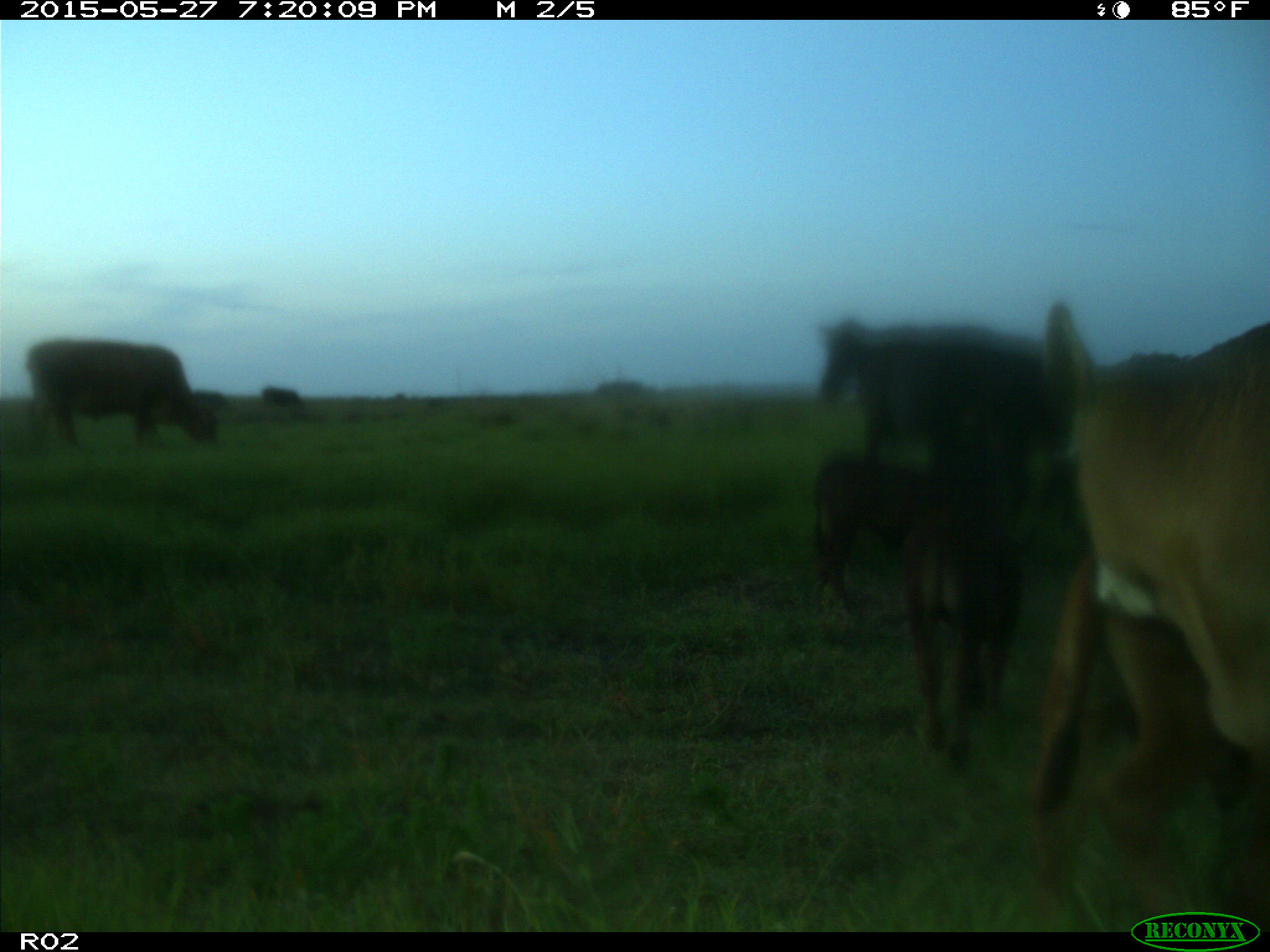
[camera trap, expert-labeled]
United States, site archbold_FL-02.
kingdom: Animalia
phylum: Chordata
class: Mammalia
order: Artiodactyla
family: Bovidae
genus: Bos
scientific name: Bos taurus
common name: domestic cow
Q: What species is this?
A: Bos taurus (domestic cow).